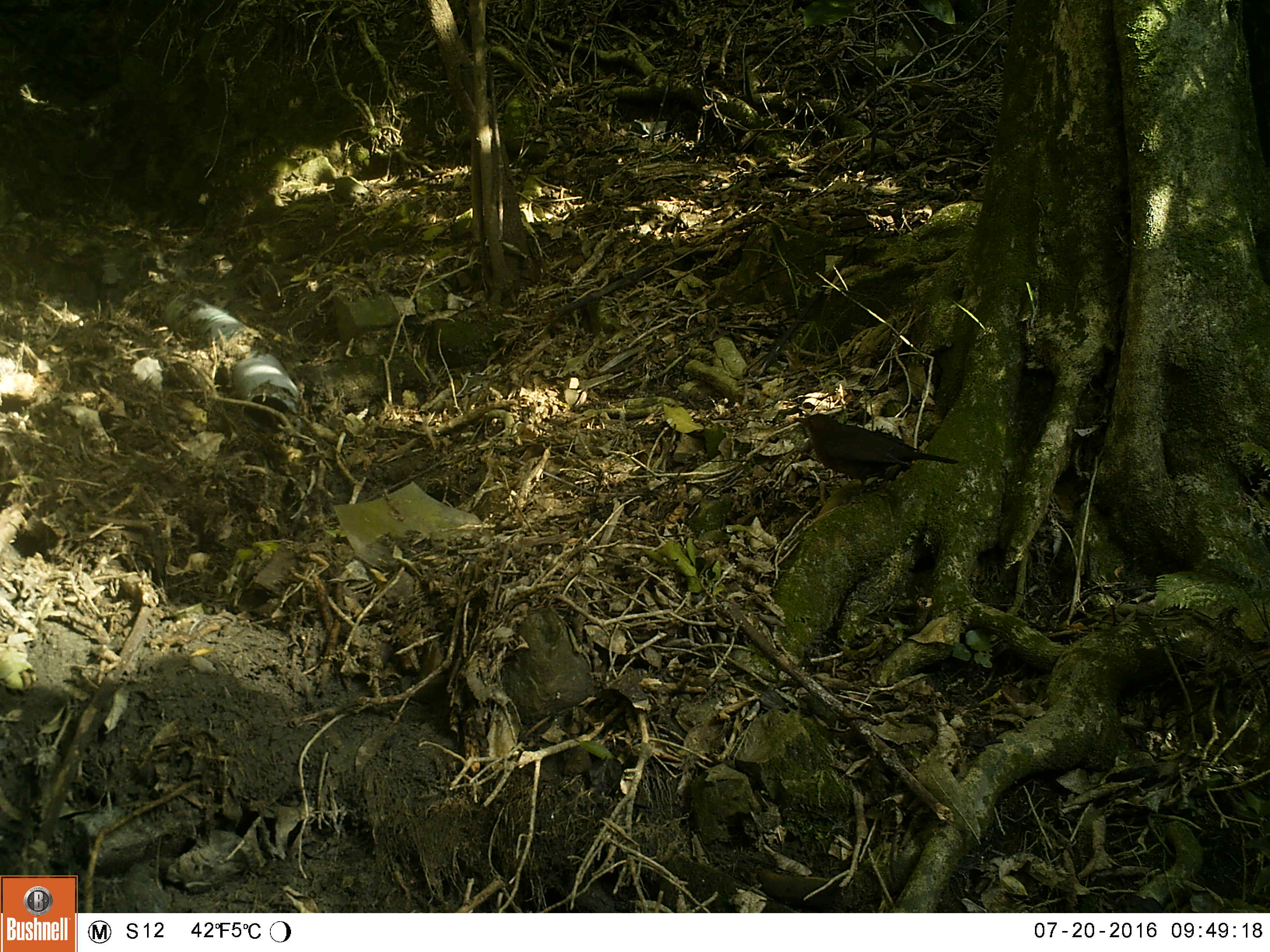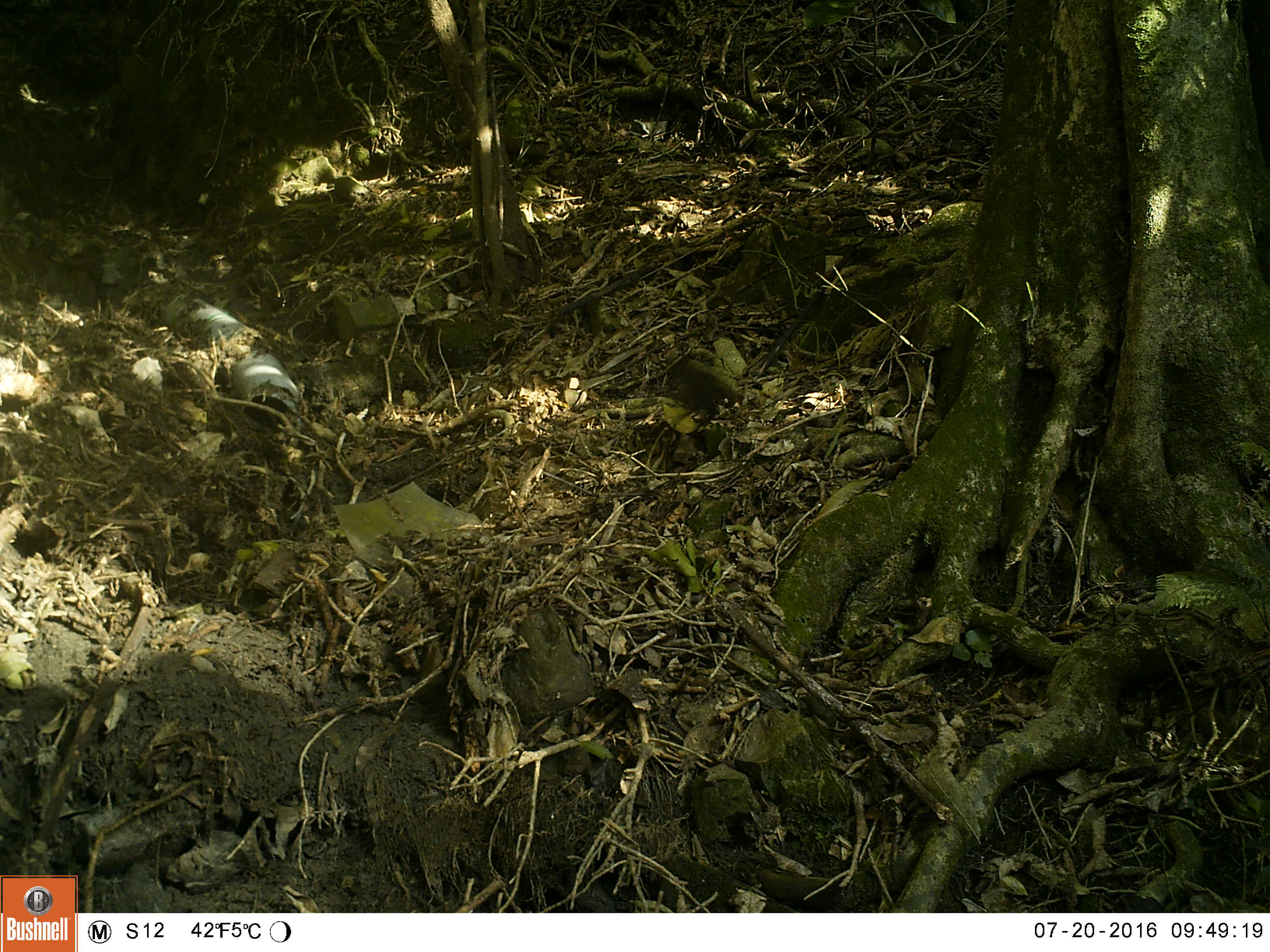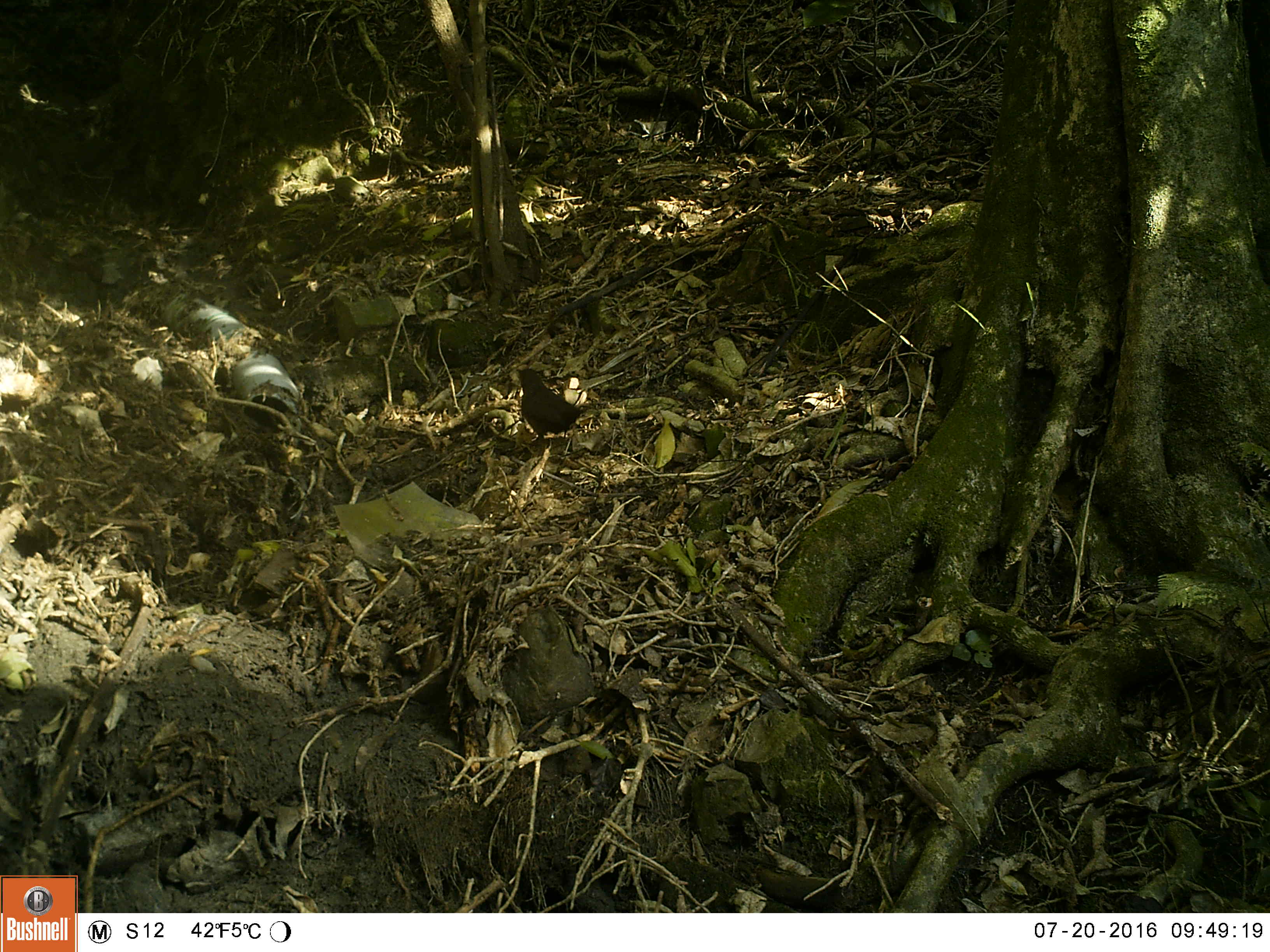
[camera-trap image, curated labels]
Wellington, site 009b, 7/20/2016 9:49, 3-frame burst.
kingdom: Animalia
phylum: Chordata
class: Aves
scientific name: Aves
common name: bird